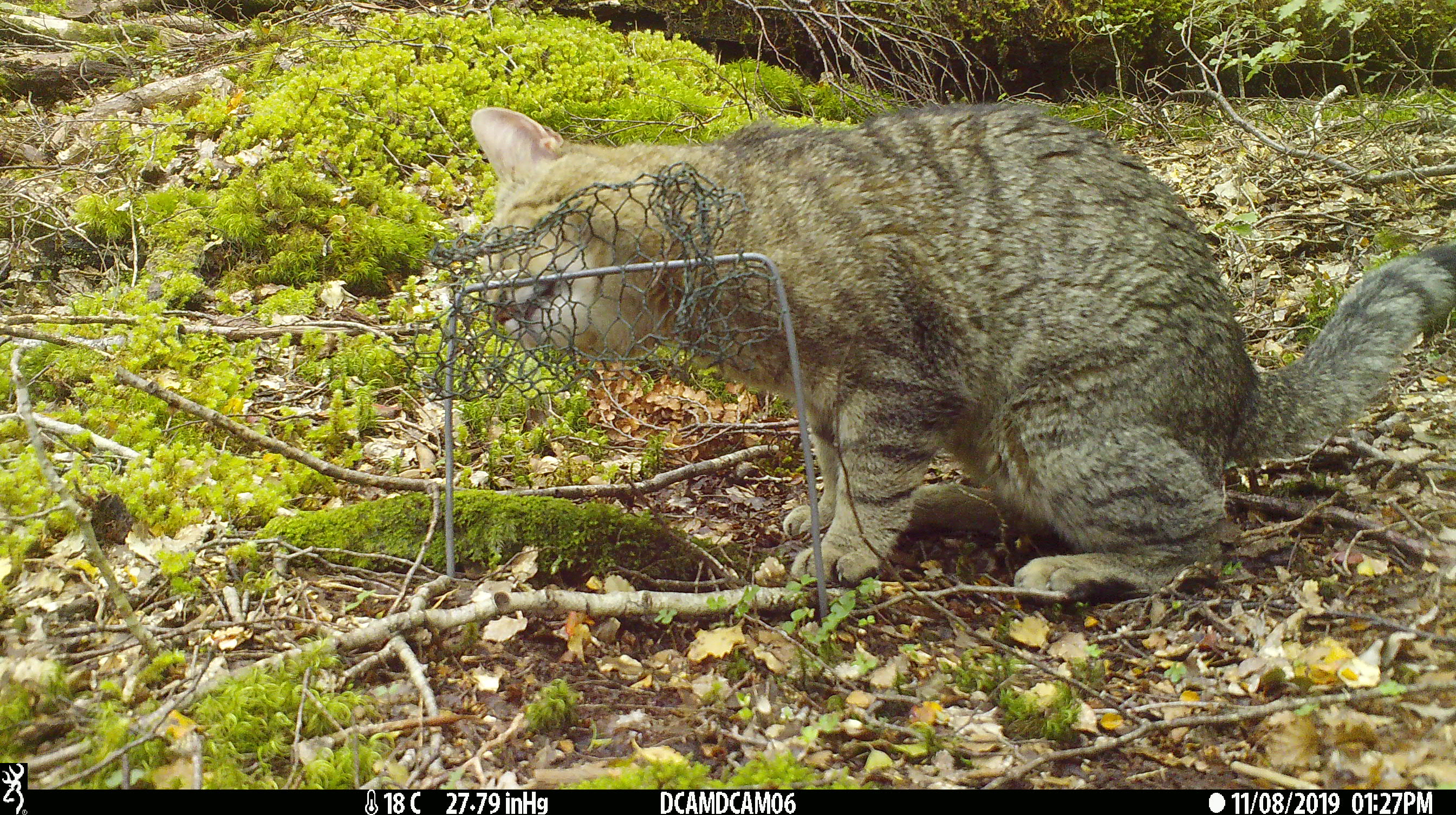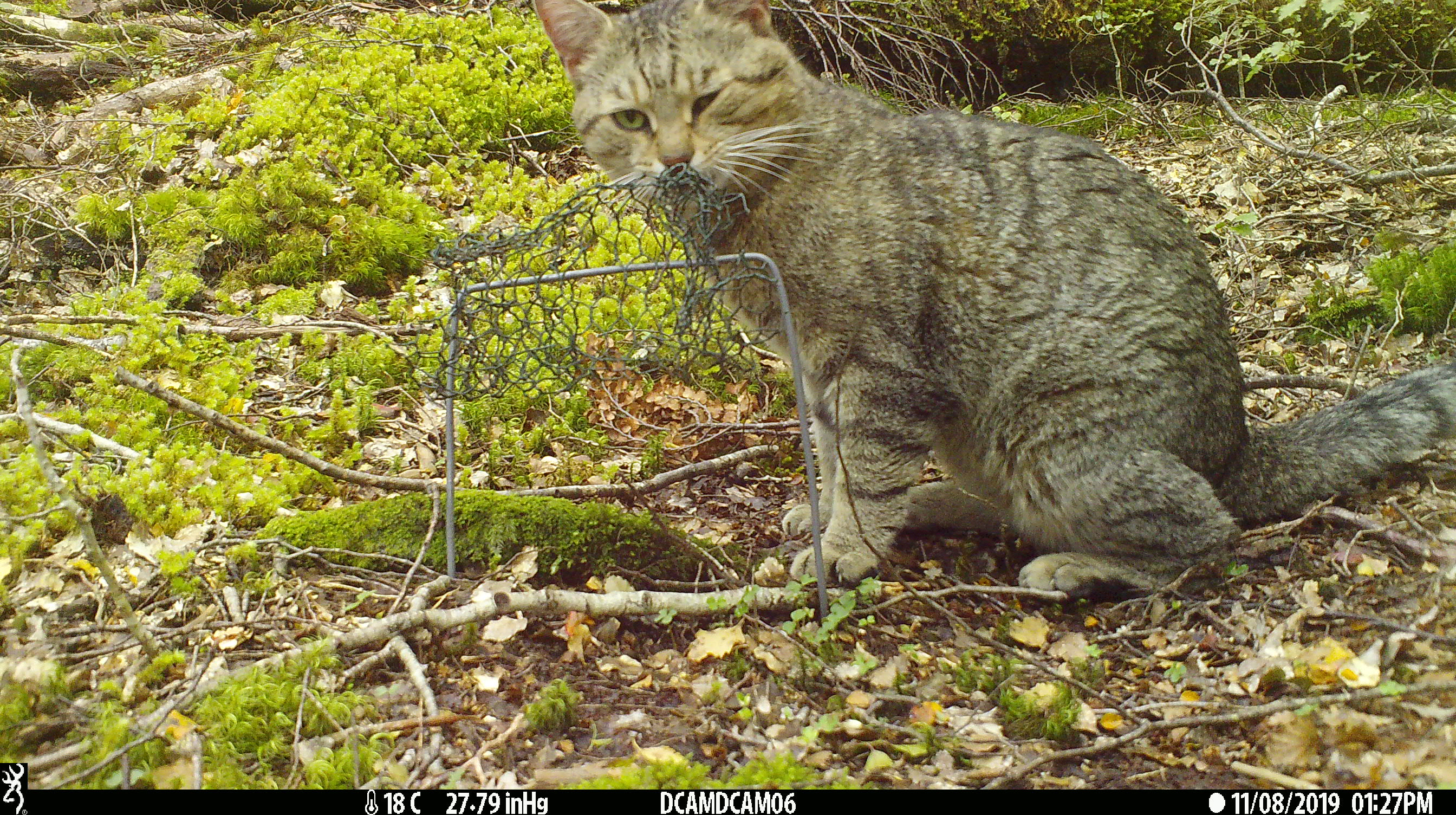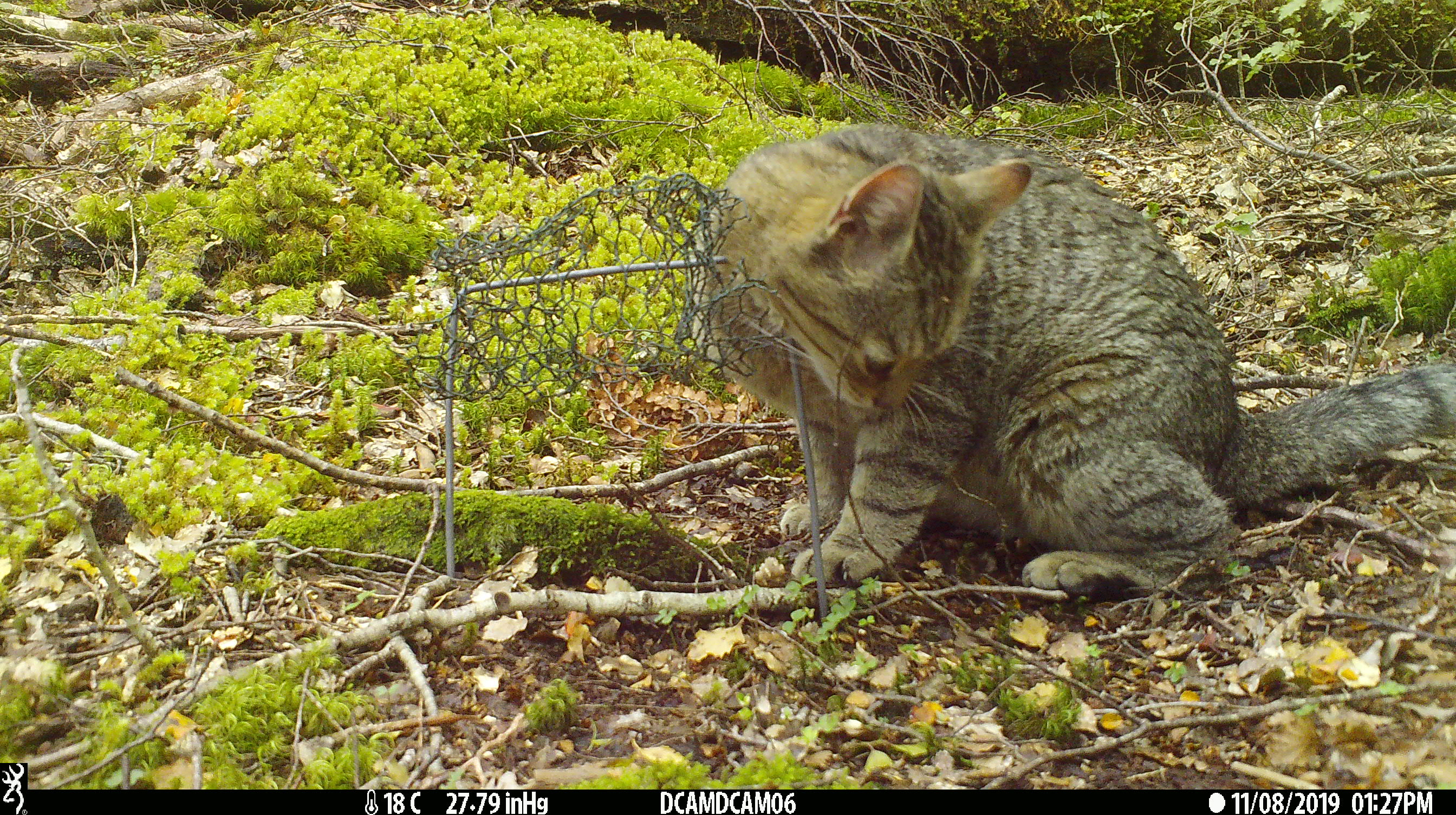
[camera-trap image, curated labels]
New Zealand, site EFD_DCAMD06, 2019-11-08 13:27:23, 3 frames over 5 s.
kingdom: Animalia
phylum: Chordata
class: Mammalia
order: Carnivora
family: Felidae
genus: Felis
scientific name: Felis catus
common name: domestic cat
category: cat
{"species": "cat (domestic cat) (Felis catus)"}